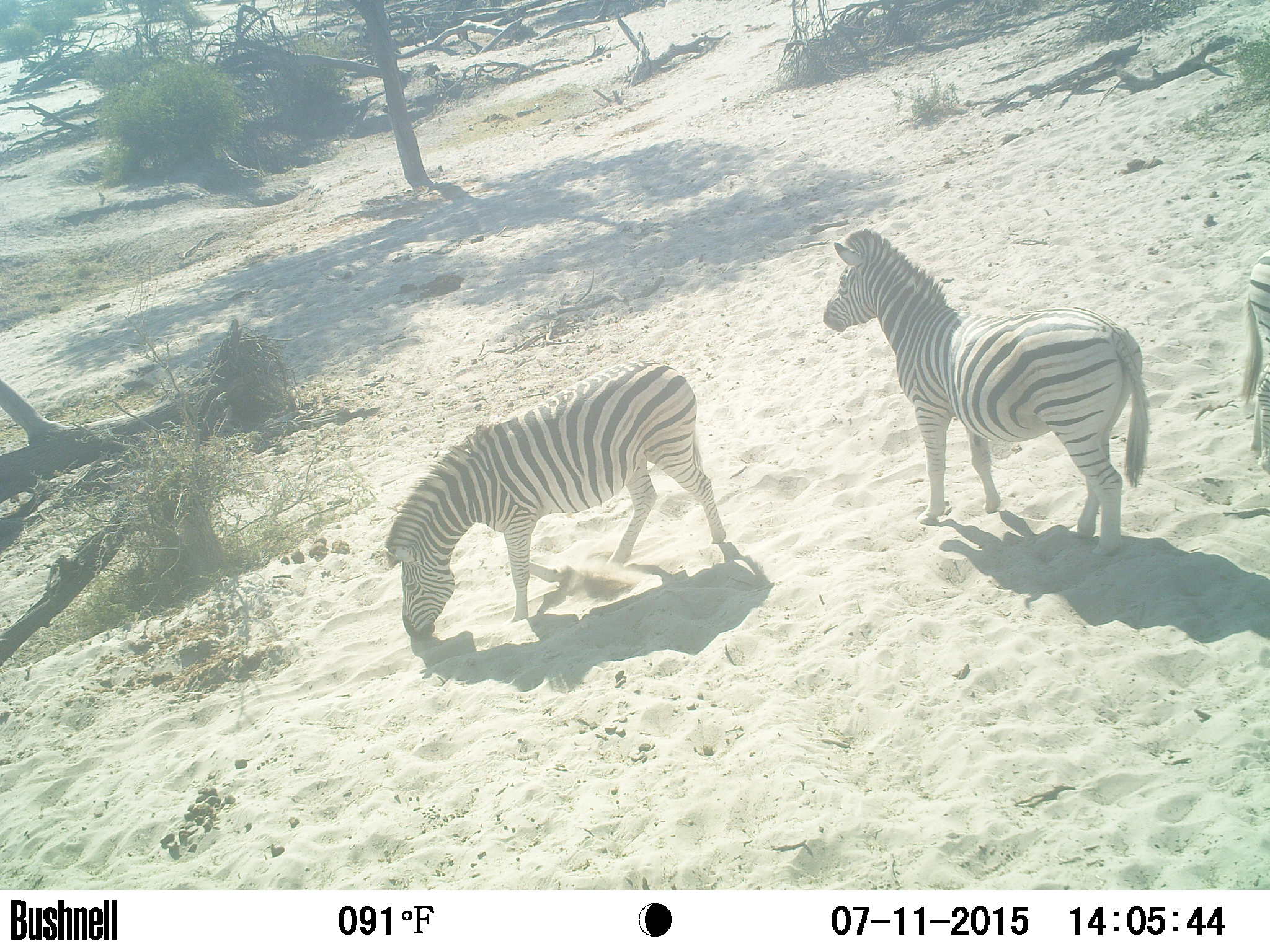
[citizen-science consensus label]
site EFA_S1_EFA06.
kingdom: Animalia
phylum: Chordata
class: Mammalia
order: Perissodactyla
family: Equidae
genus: Equus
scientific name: Equus quagga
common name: plains zebra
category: zebraplains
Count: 3.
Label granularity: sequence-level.